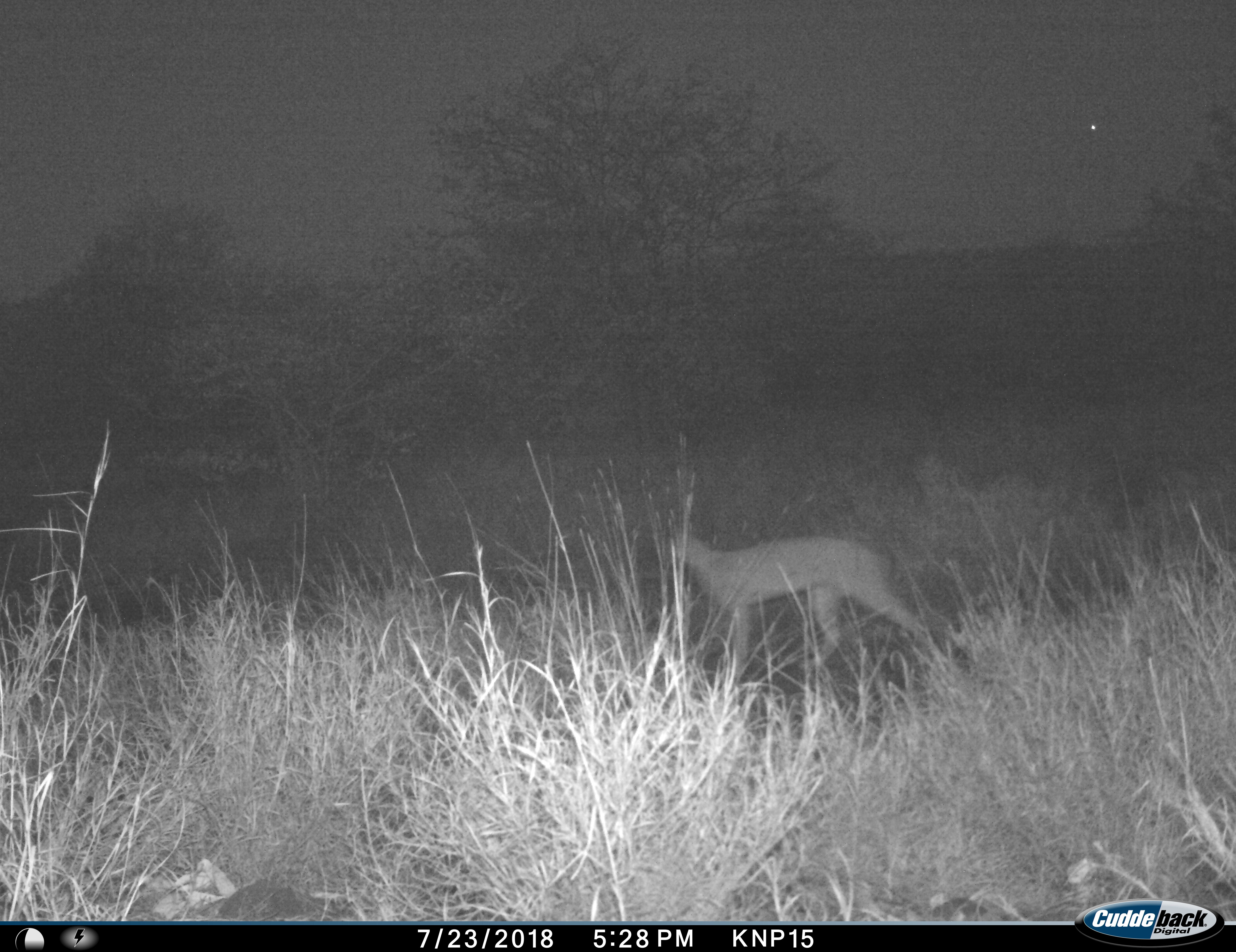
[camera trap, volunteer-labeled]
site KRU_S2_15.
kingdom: Animalia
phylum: Chordata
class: Mammalia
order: Carnivora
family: Felidae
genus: Caracal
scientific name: Caracal caracal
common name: caracal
Caracal (Caracal caracal), count 1. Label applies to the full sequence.